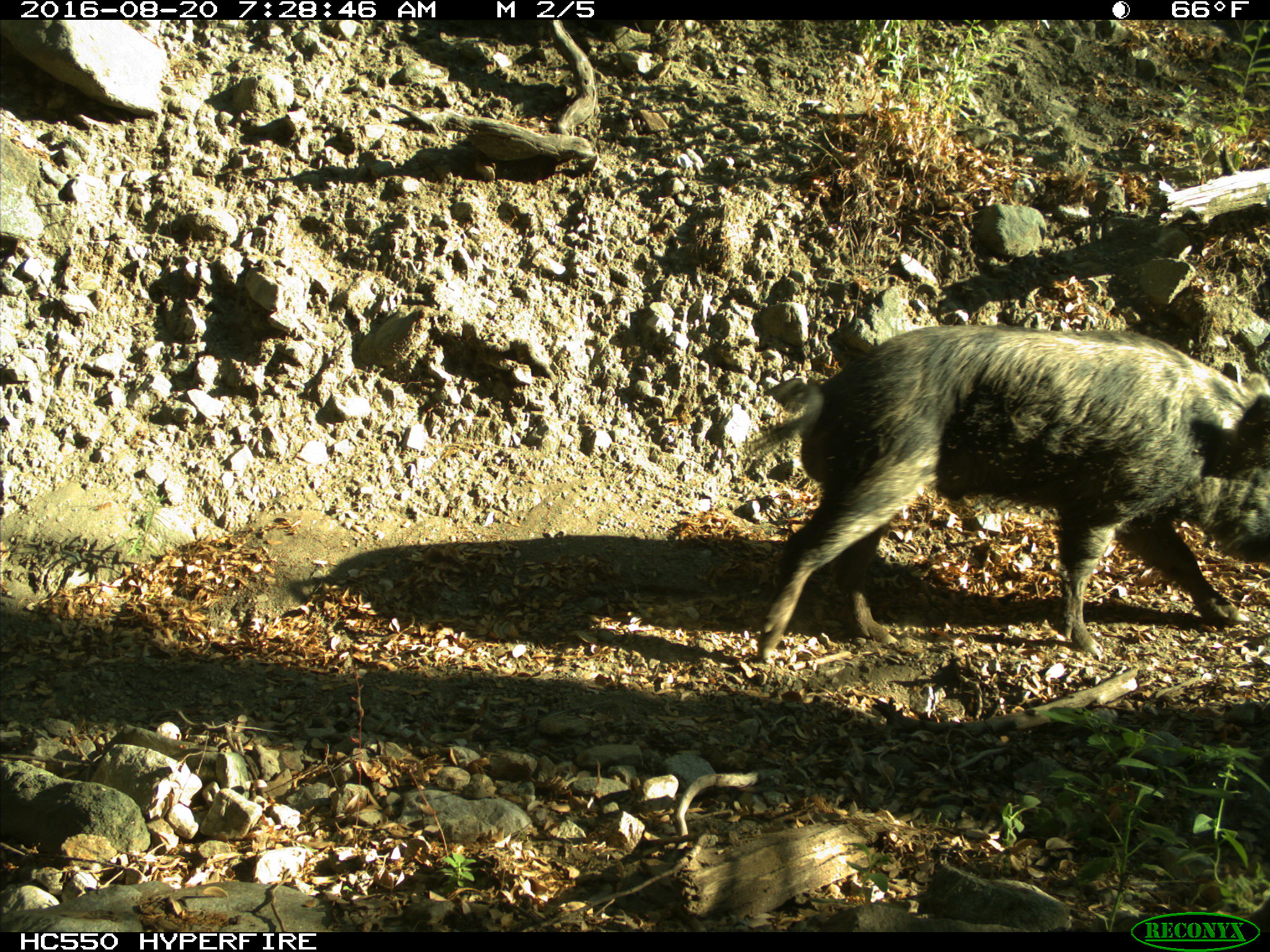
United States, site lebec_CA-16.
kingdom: Animalia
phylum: Chordata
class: Mammalia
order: Artiodactyla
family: Suidae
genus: Sus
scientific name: Sus scrofa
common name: wild boar